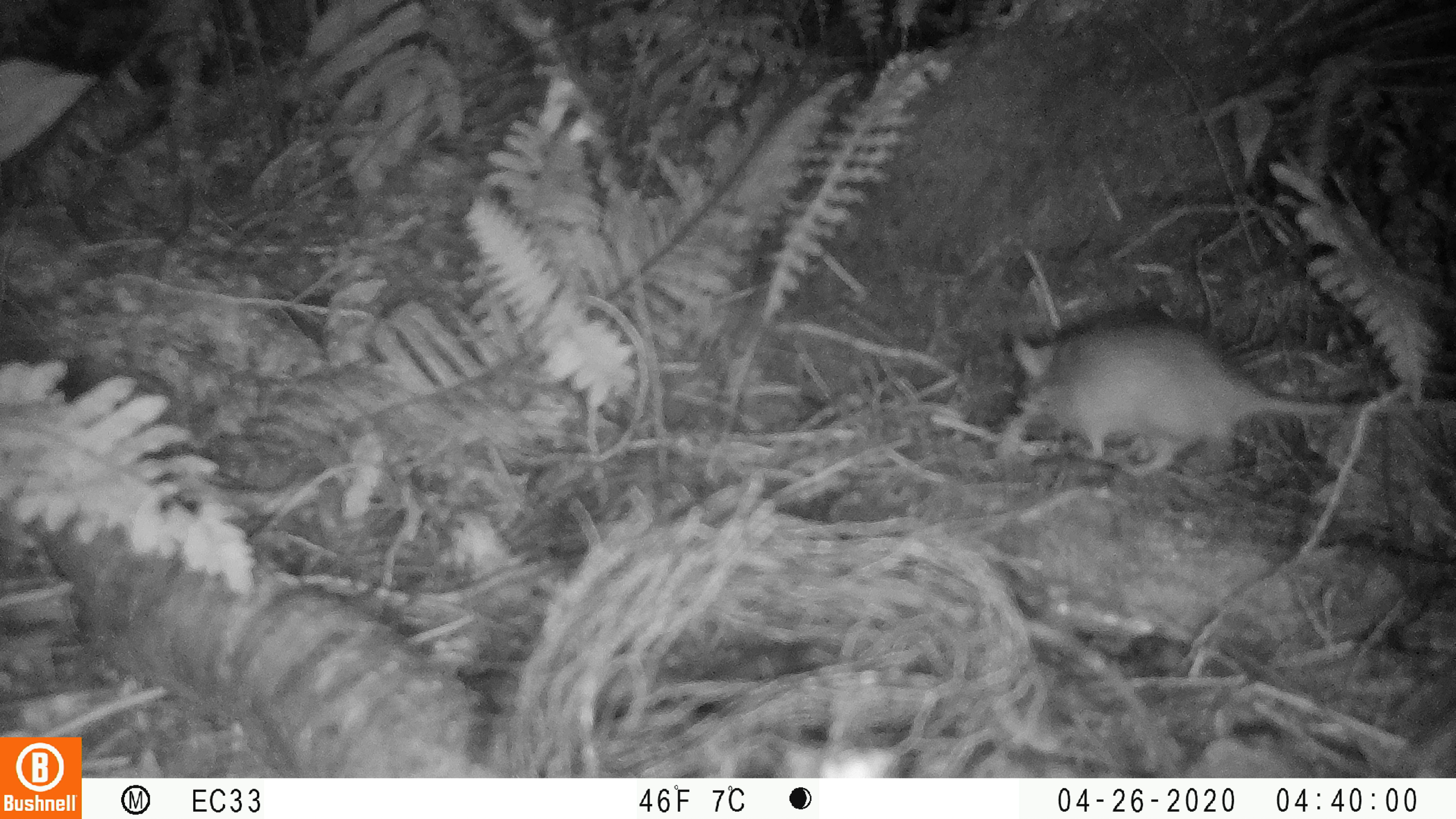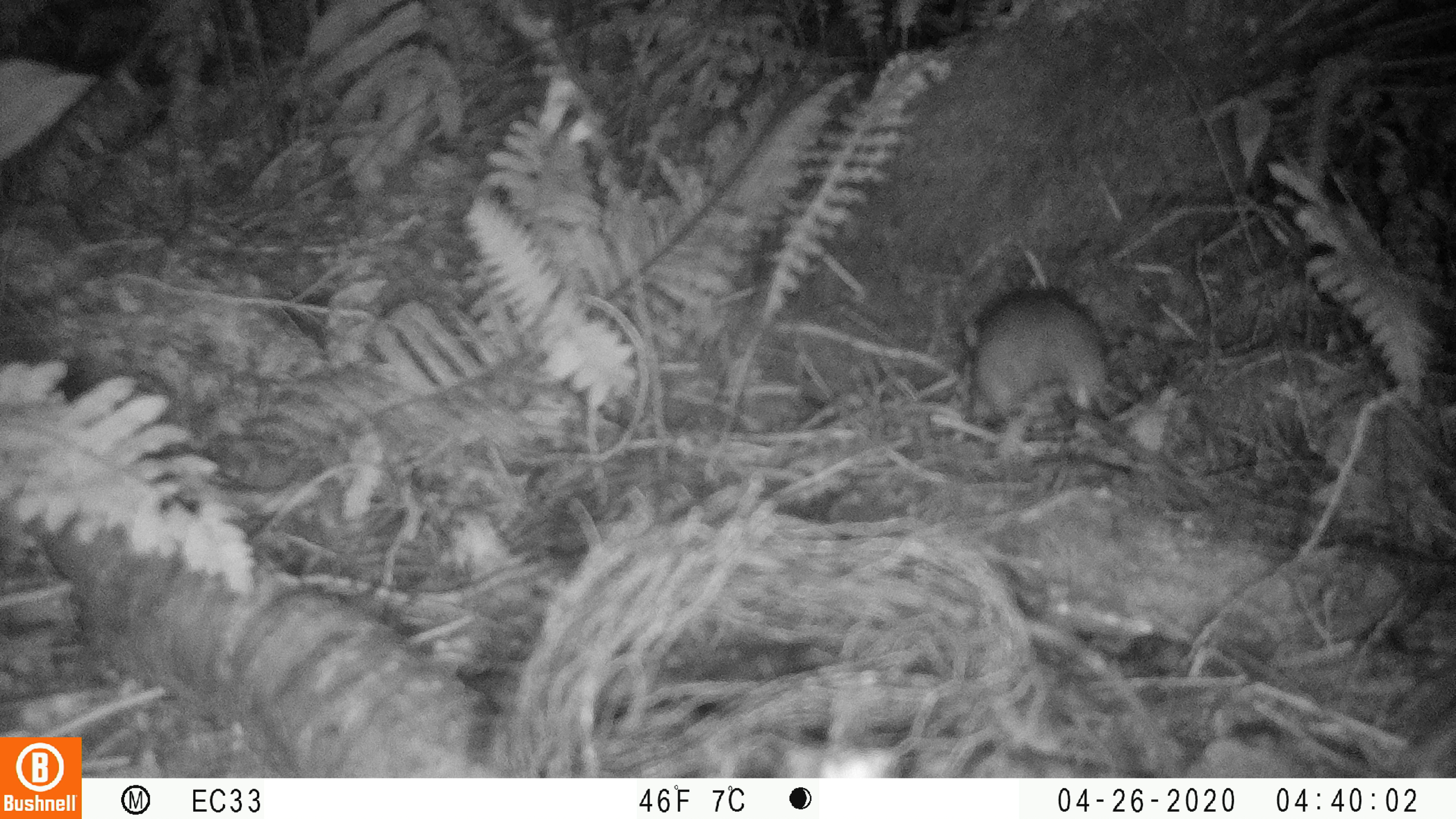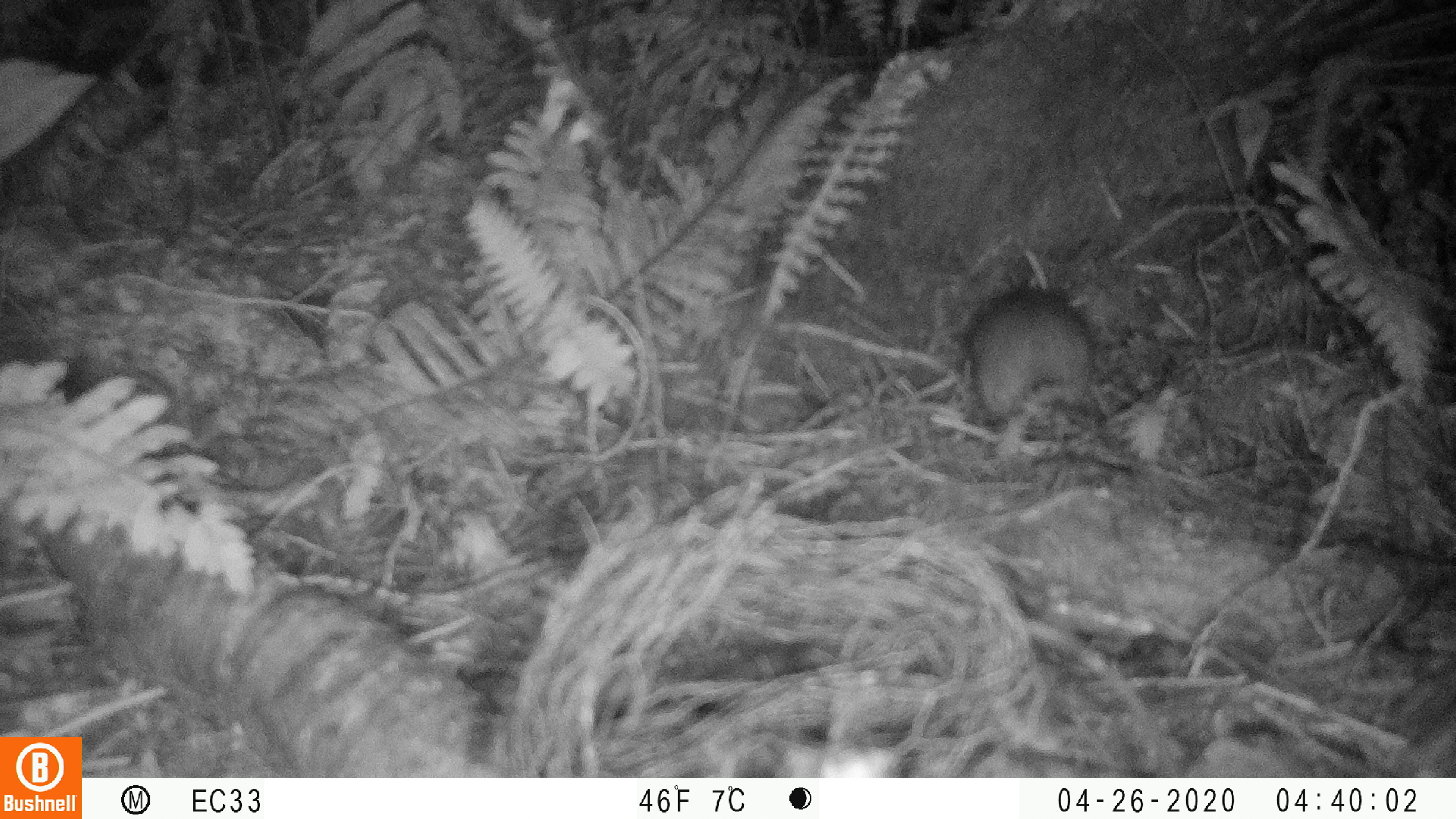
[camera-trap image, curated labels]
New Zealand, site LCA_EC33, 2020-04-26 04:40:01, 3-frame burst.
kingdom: Animalia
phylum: Chordata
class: Mammalia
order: Rodentia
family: Muridae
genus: Rattus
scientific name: Rattus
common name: rat